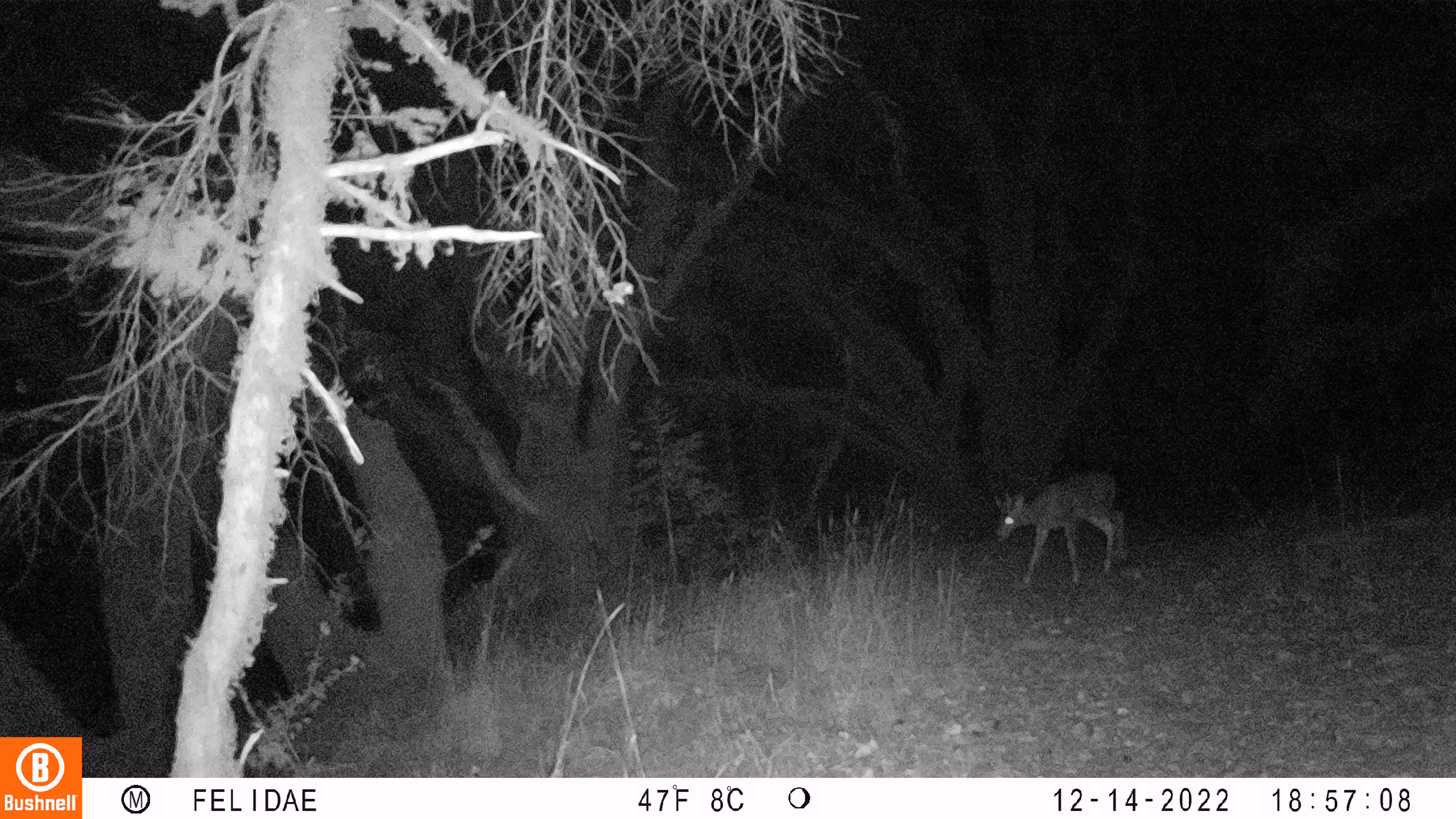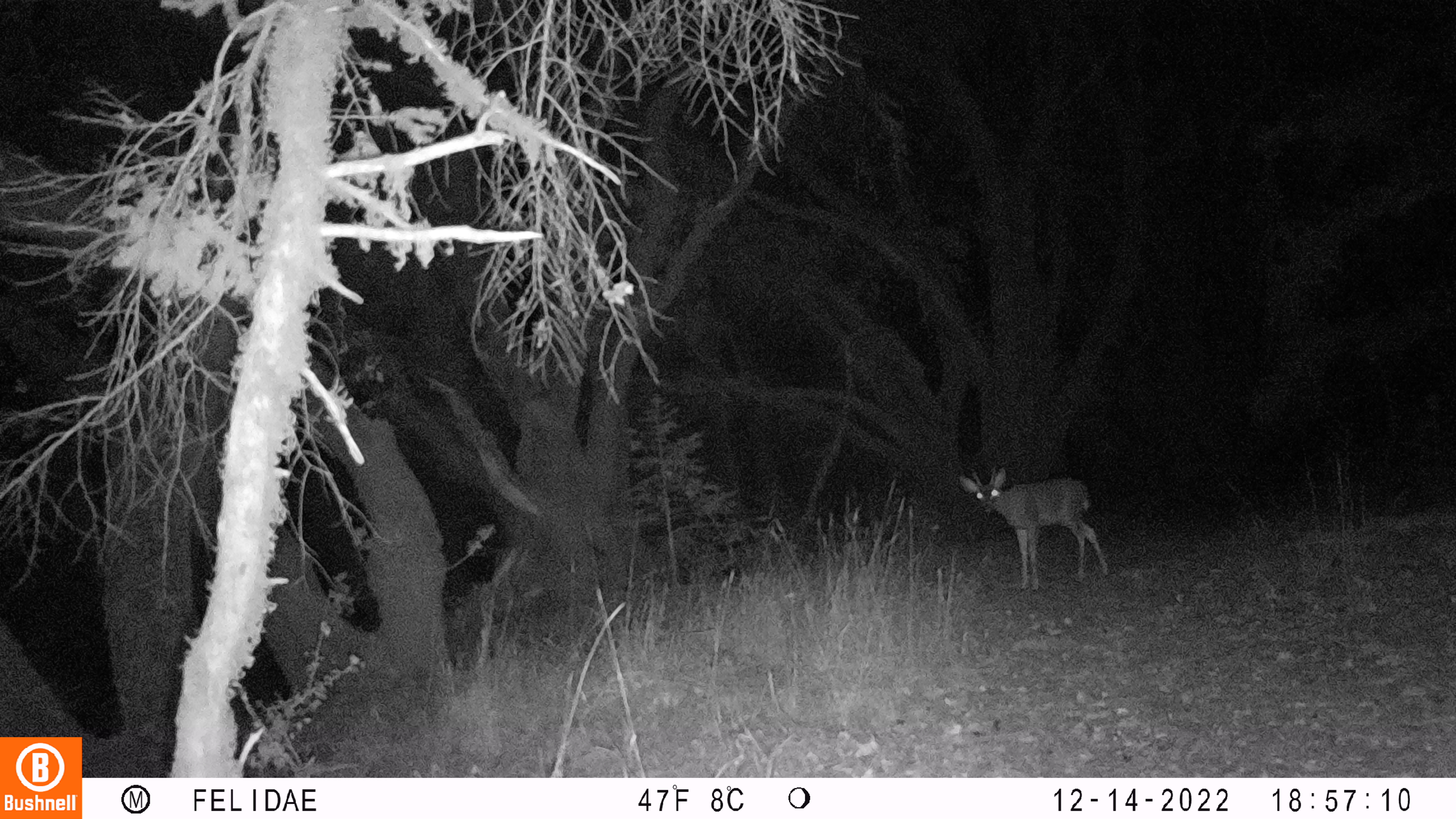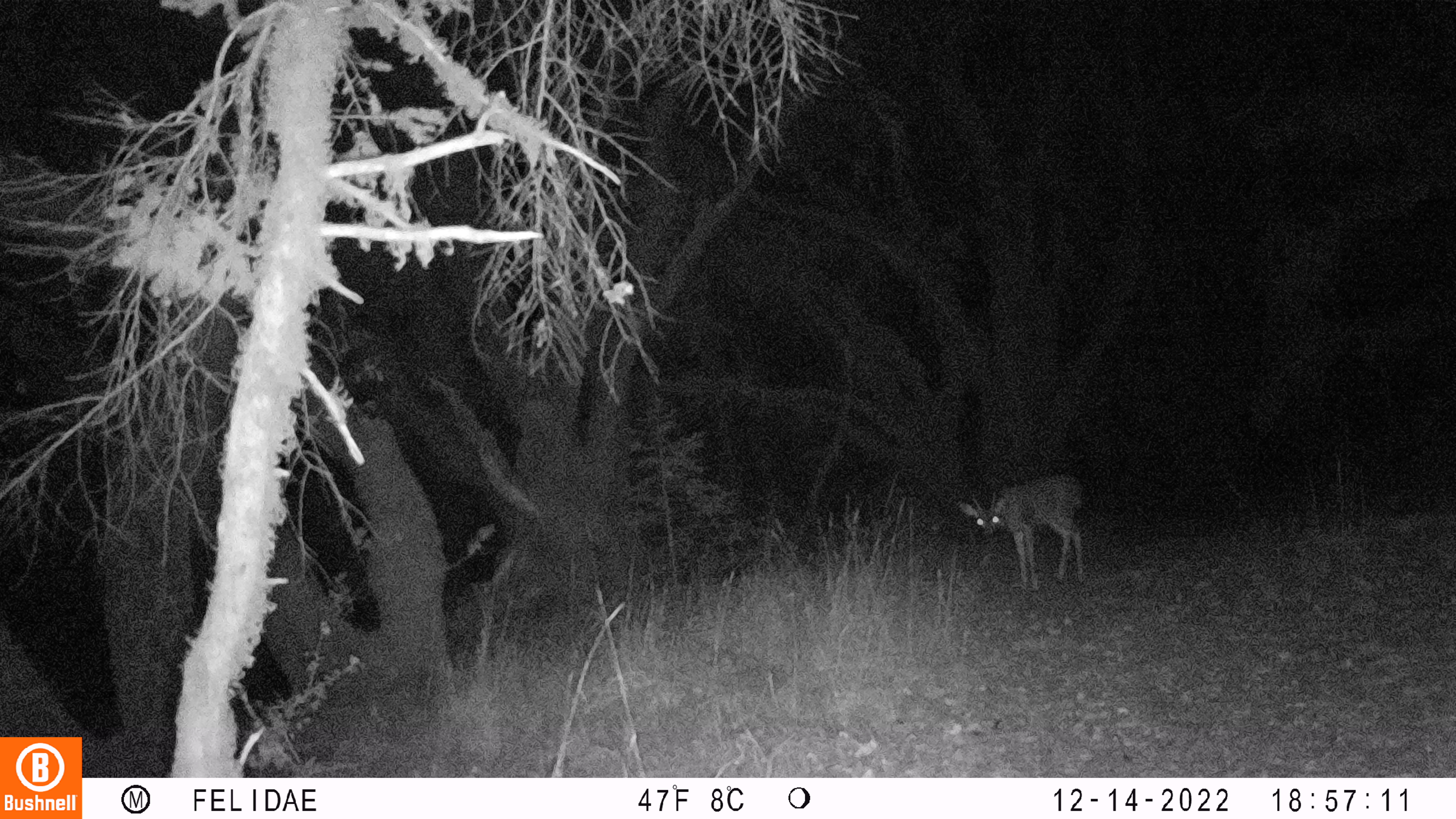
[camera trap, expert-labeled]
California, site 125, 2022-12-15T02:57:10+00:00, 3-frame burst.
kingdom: Animalia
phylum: Chordata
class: Mammalia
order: Artiodactyla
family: Cervidae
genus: Odocoileus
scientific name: Odocoileus hemionus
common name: mule deer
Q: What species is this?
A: Mule deer (Odocoileus hemionus).